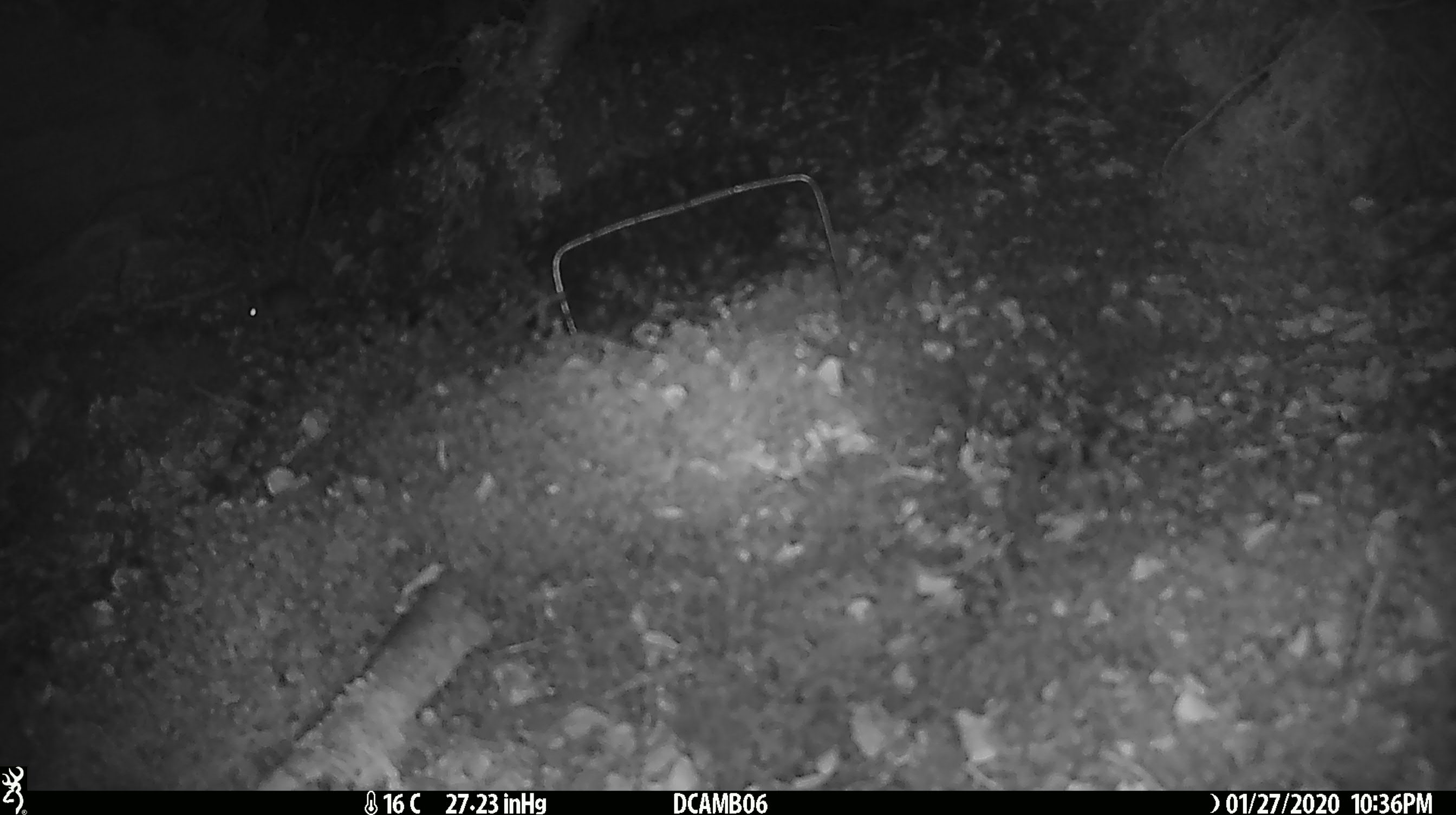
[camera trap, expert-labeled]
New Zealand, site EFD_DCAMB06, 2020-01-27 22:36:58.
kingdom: Animalia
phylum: Chordata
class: Mammalia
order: Rodentia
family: Muridae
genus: Mus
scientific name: Mus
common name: mouse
Mouse (Mus).